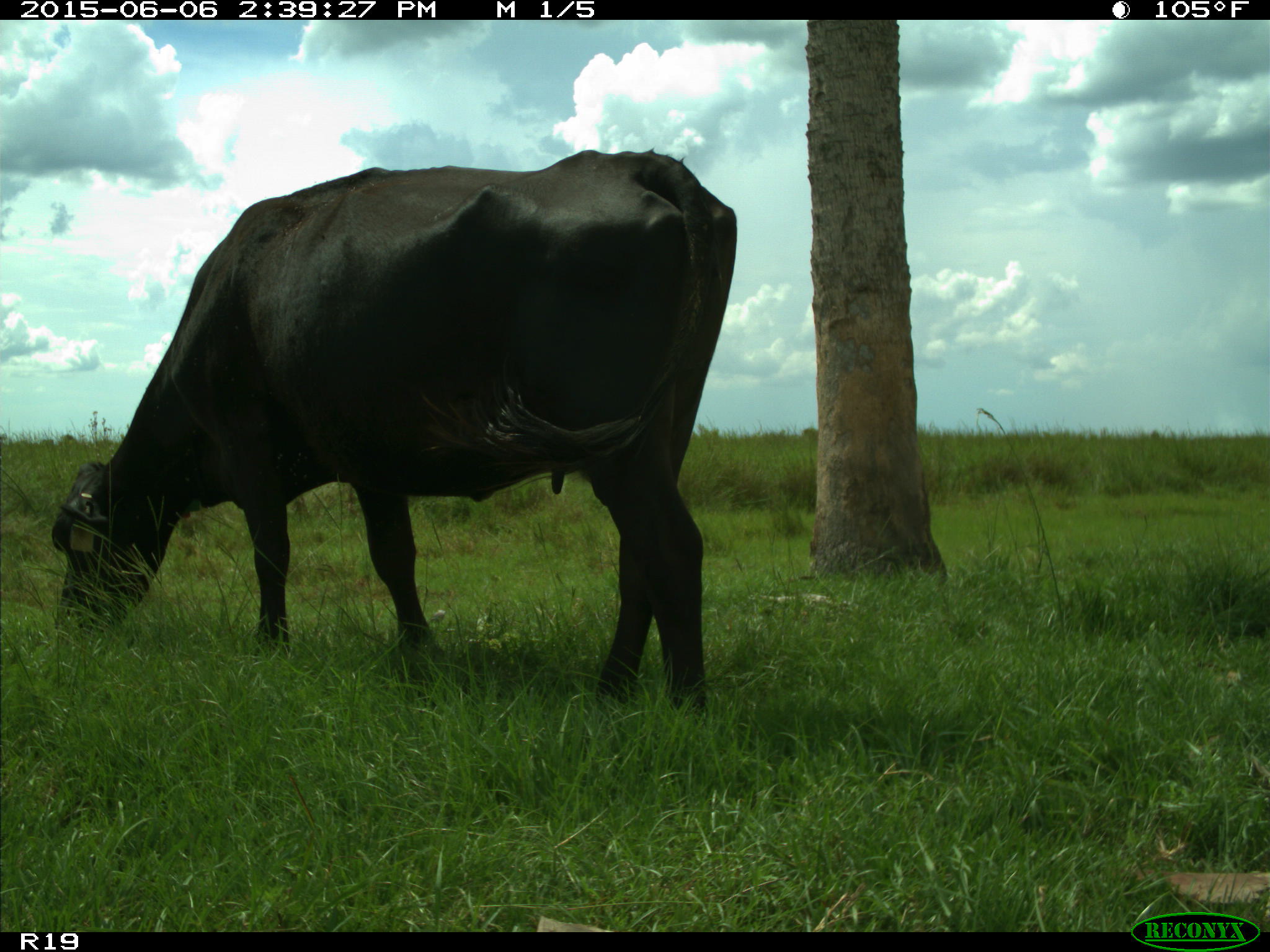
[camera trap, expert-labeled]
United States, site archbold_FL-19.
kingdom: Animalia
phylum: Chordata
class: Mammalia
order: Artiodactyla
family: Bovidae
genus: Bos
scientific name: Bos taurus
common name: domestic cow